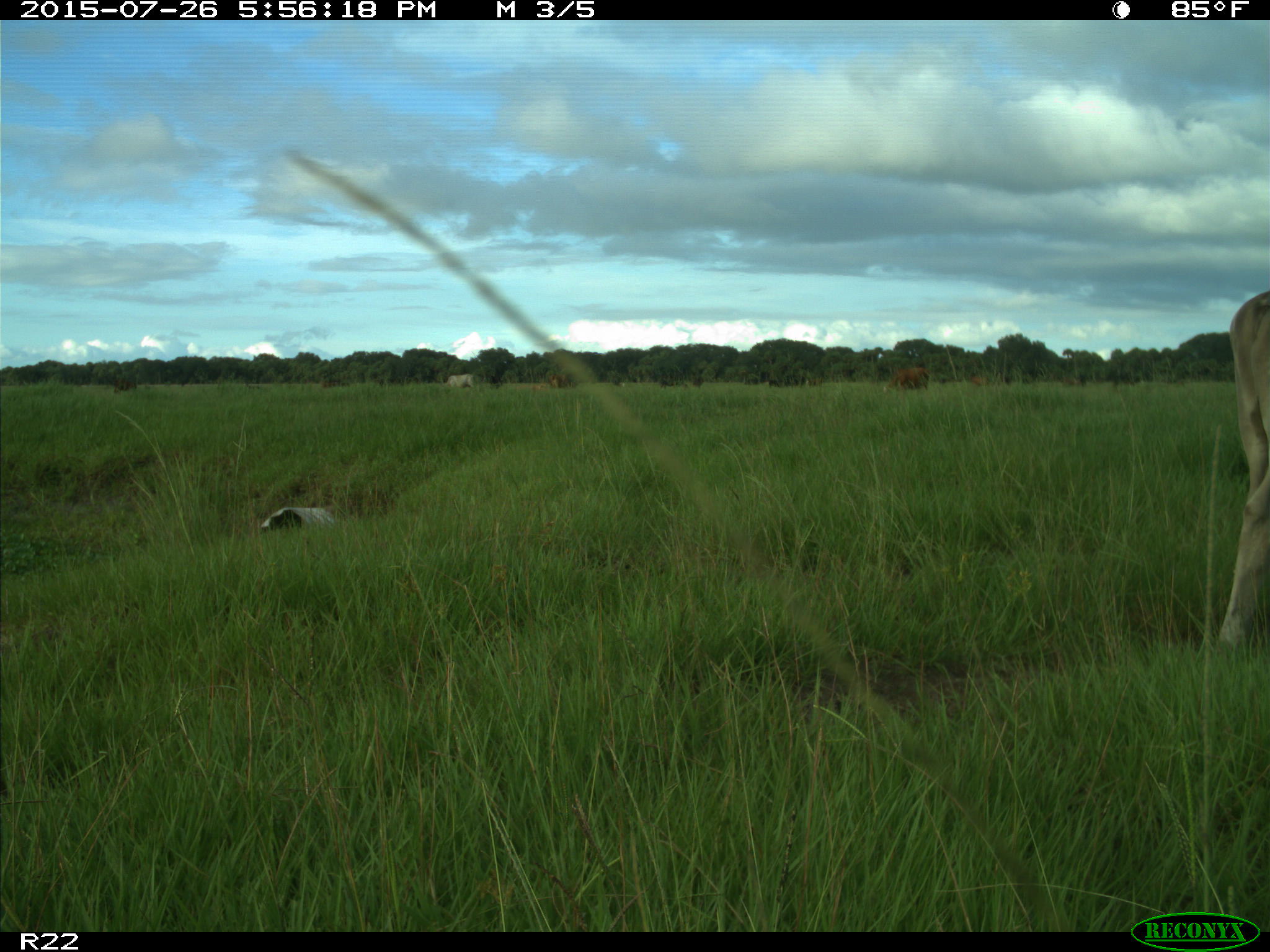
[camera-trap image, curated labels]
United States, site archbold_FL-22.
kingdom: Animalia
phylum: Chordata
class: Mammalia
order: Artiodactyla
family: Bovidae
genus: Bos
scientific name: Bos taurus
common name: domestic cow